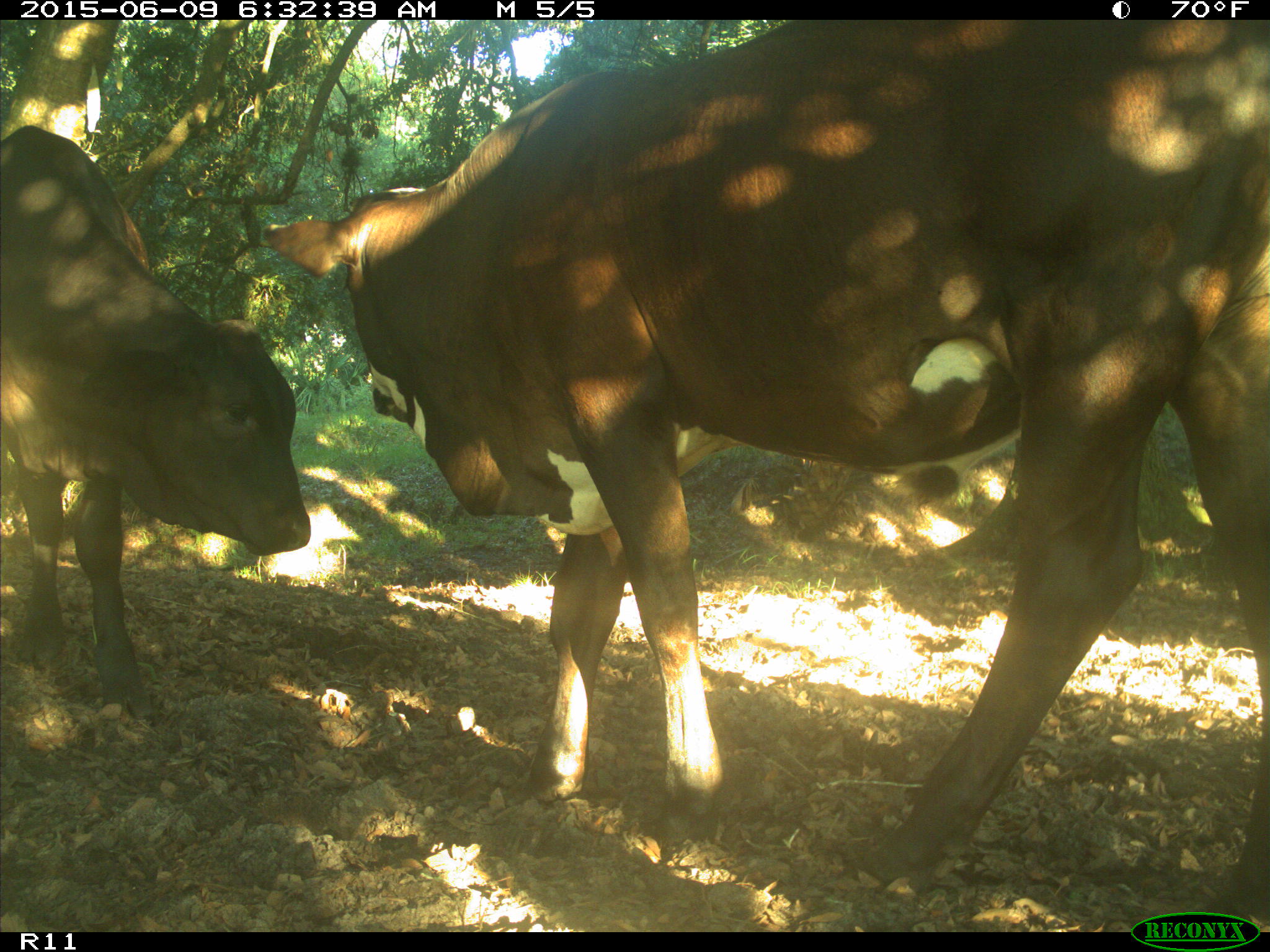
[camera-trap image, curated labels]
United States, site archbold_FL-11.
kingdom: Animalia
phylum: Chordata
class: Mammalia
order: Artiodactyla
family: Bovidae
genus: Bos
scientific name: Bos taurus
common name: domestic cow